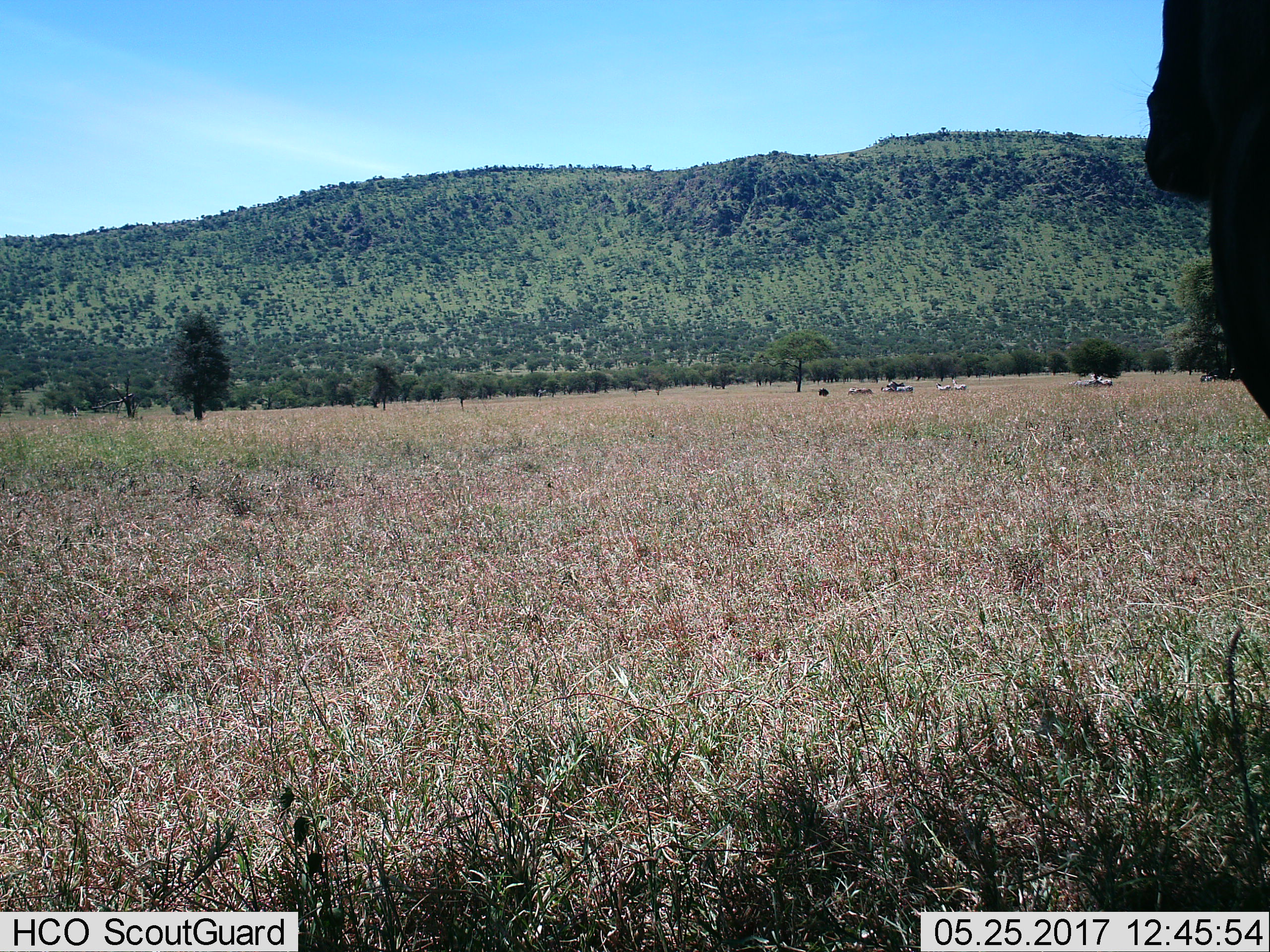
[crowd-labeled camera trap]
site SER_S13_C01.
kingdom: Animalia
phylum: Chordata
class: Mammalia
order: Perissodactyla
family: Equidae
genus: Equus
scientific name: Equus quagga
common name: plains zebra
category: zebraplains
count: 9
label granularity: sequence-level